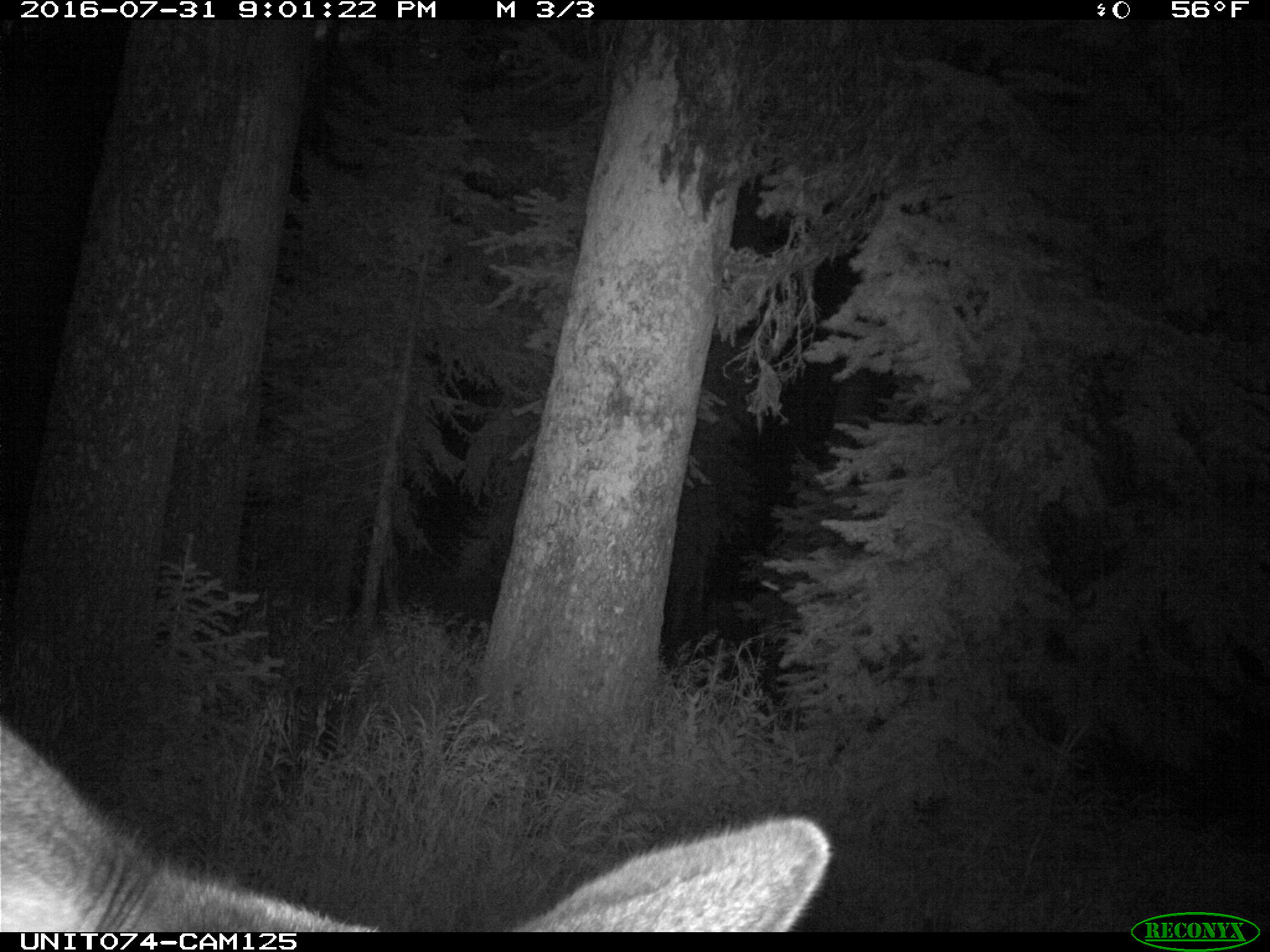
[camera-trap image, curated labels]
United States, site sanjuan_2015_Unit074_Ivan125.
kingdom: Animalia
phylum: Chordata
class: Mammalia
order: Artiodactyla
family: Cervidae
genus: Cervus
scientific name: Cervus elaphus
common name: red deer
Cervus elaphus (red deer).